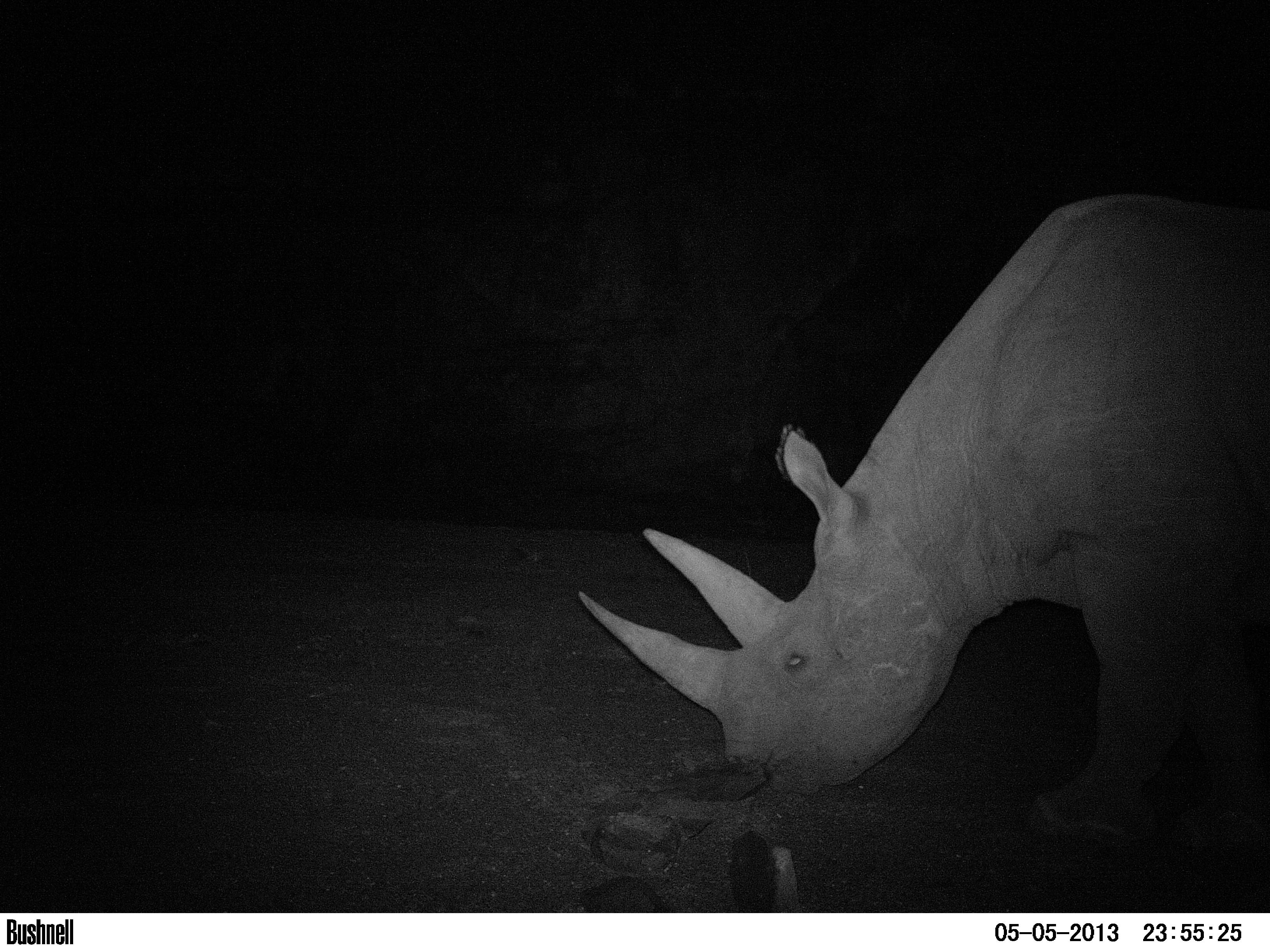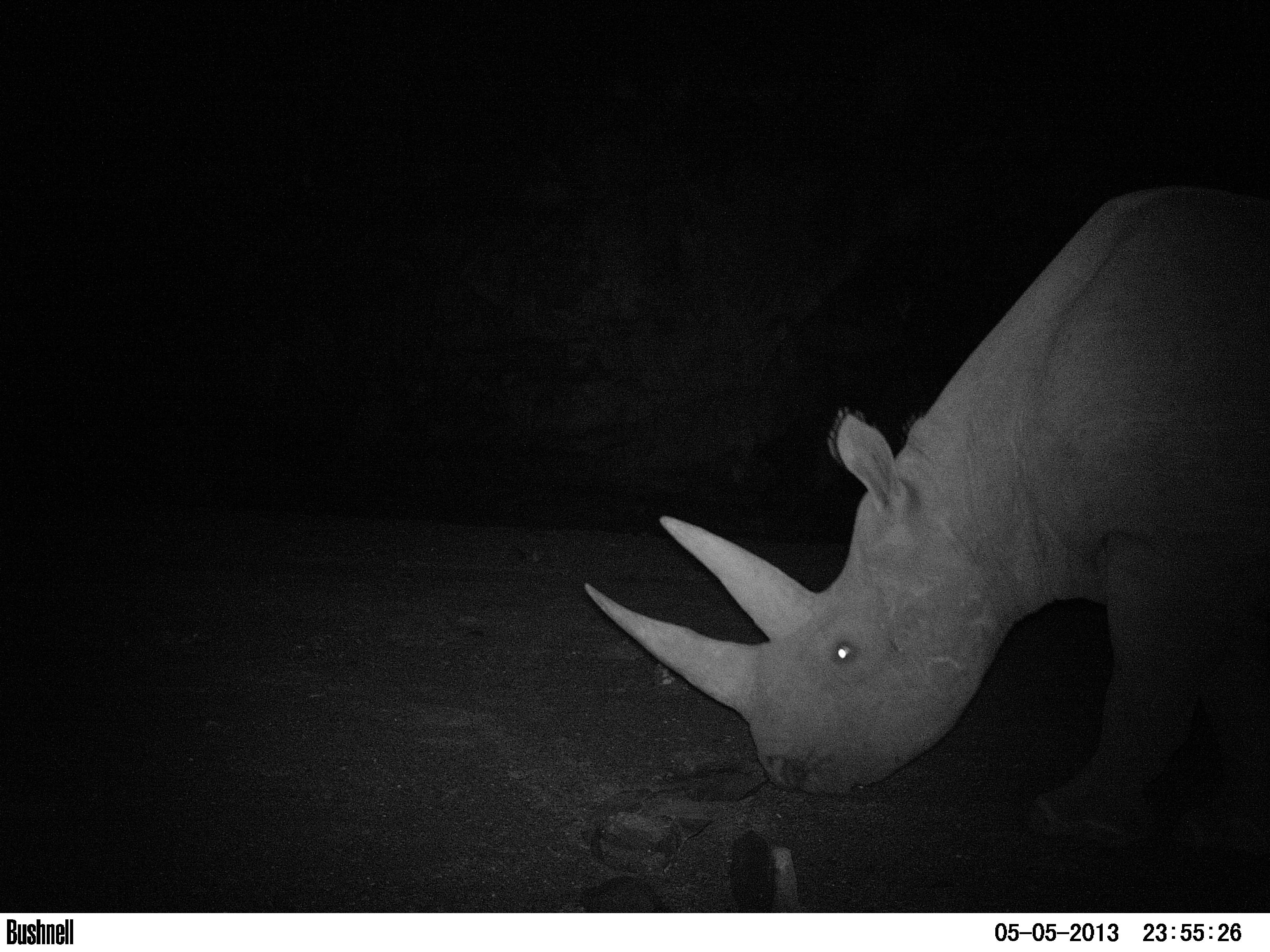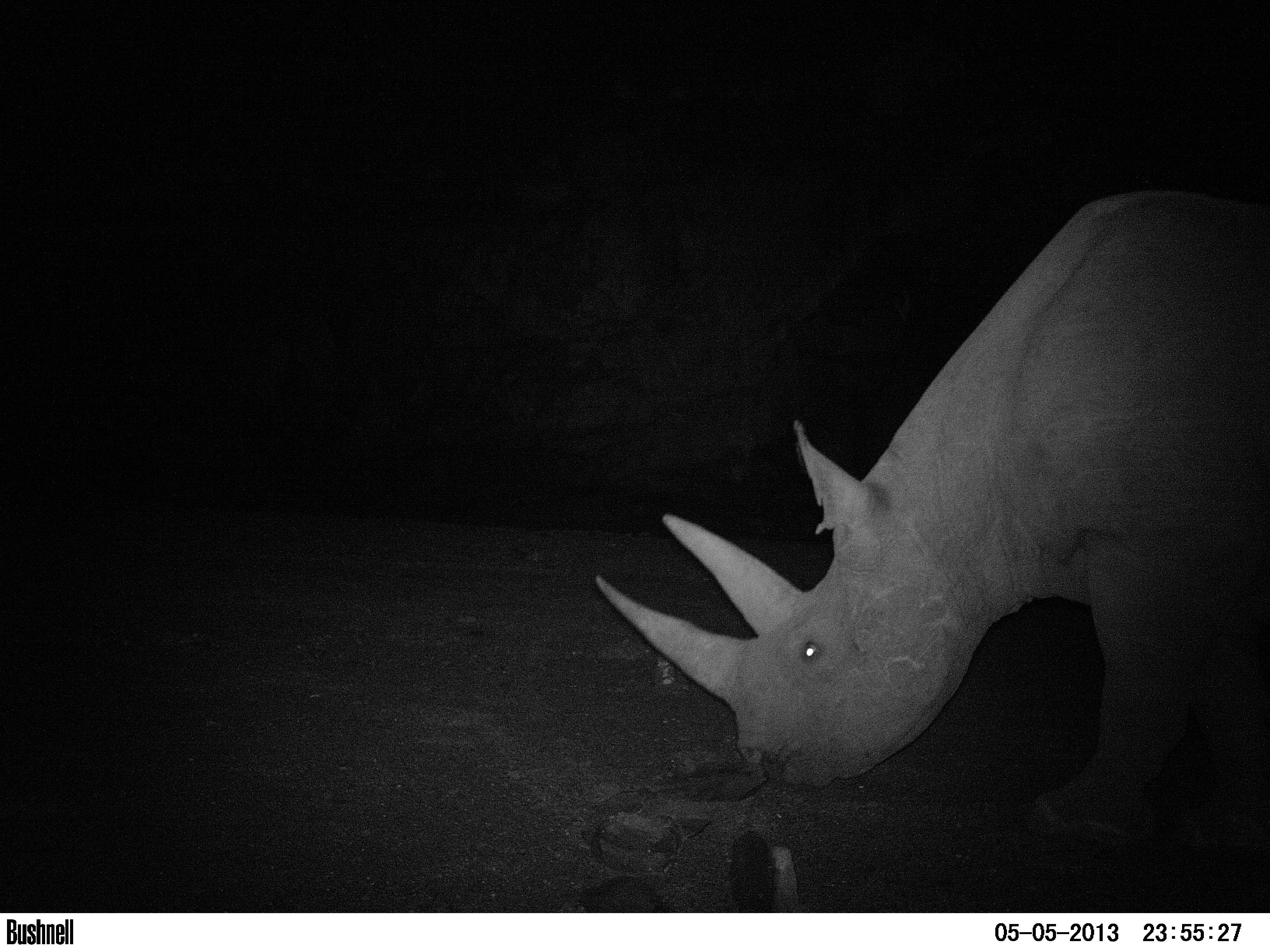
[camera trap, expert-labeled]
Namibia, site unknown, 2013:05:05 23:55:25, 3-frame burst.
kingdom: Animalia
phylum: Chordata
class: Mammalia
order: Perissodactyla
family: Rhinocerotidae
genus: Diceros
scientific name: Diceros bicornis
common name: black rhinoceros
Diceros bicornis (black rhinoceros).